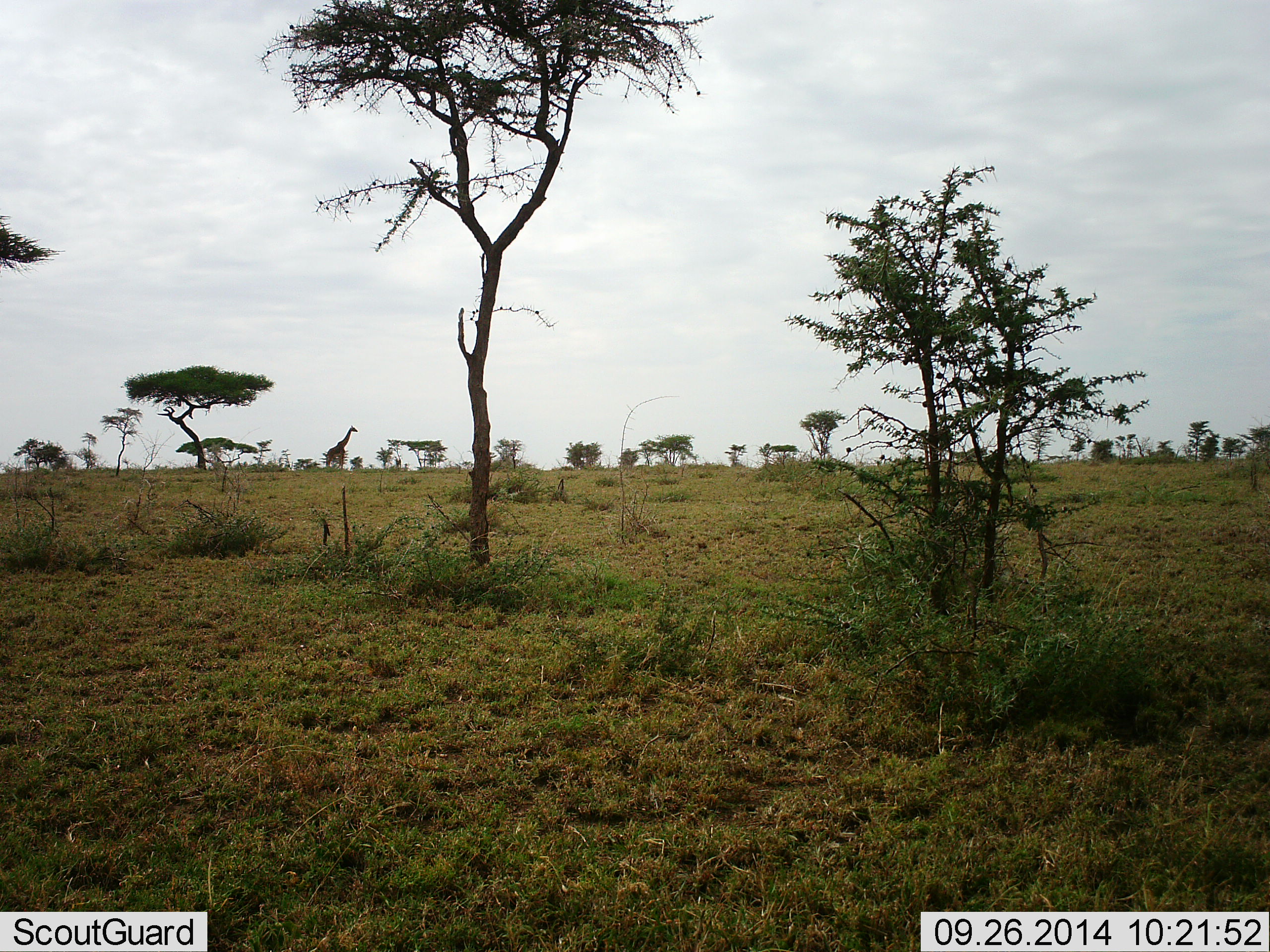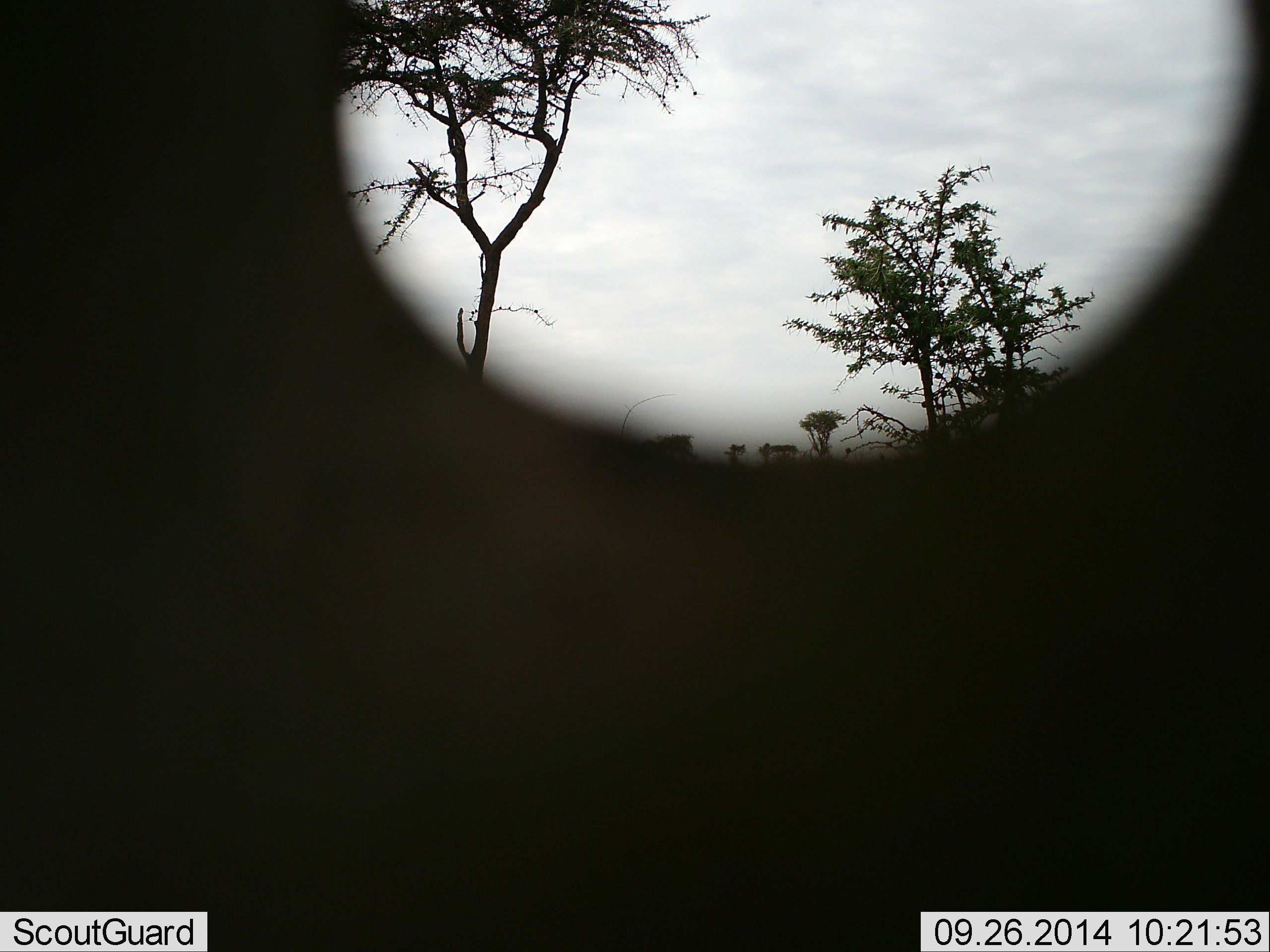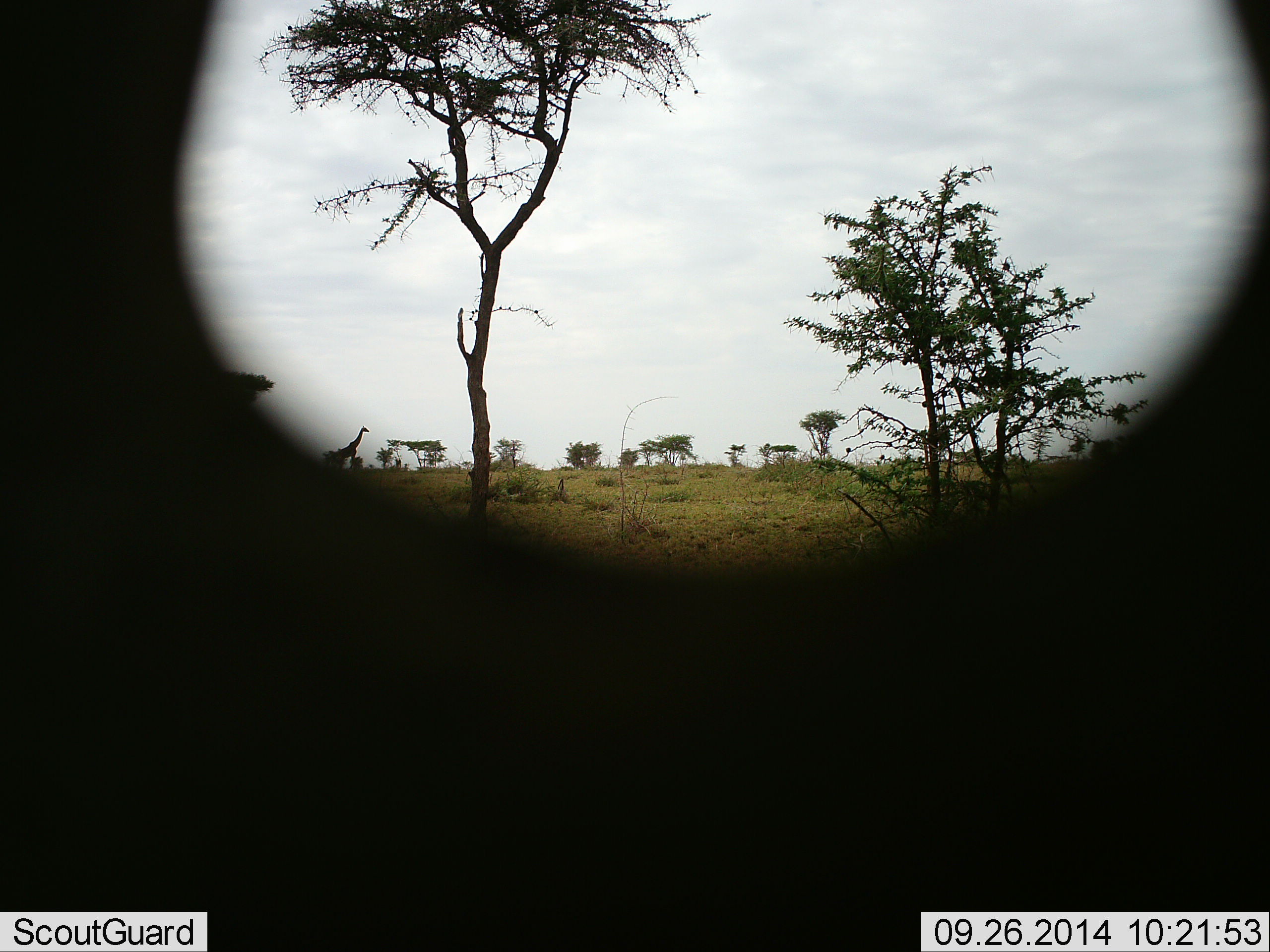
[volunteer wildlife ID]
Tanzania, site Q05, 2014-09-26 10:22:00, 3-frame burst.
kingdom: Animalia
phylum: Chordata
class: Mammalia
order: Artiodactyla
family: Giraffidae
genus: Giraffa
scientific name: Giraffa camelopardalis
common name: giraffe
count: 1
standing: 33%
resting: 0%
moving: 67%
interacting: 0%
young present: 0%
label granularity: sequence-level